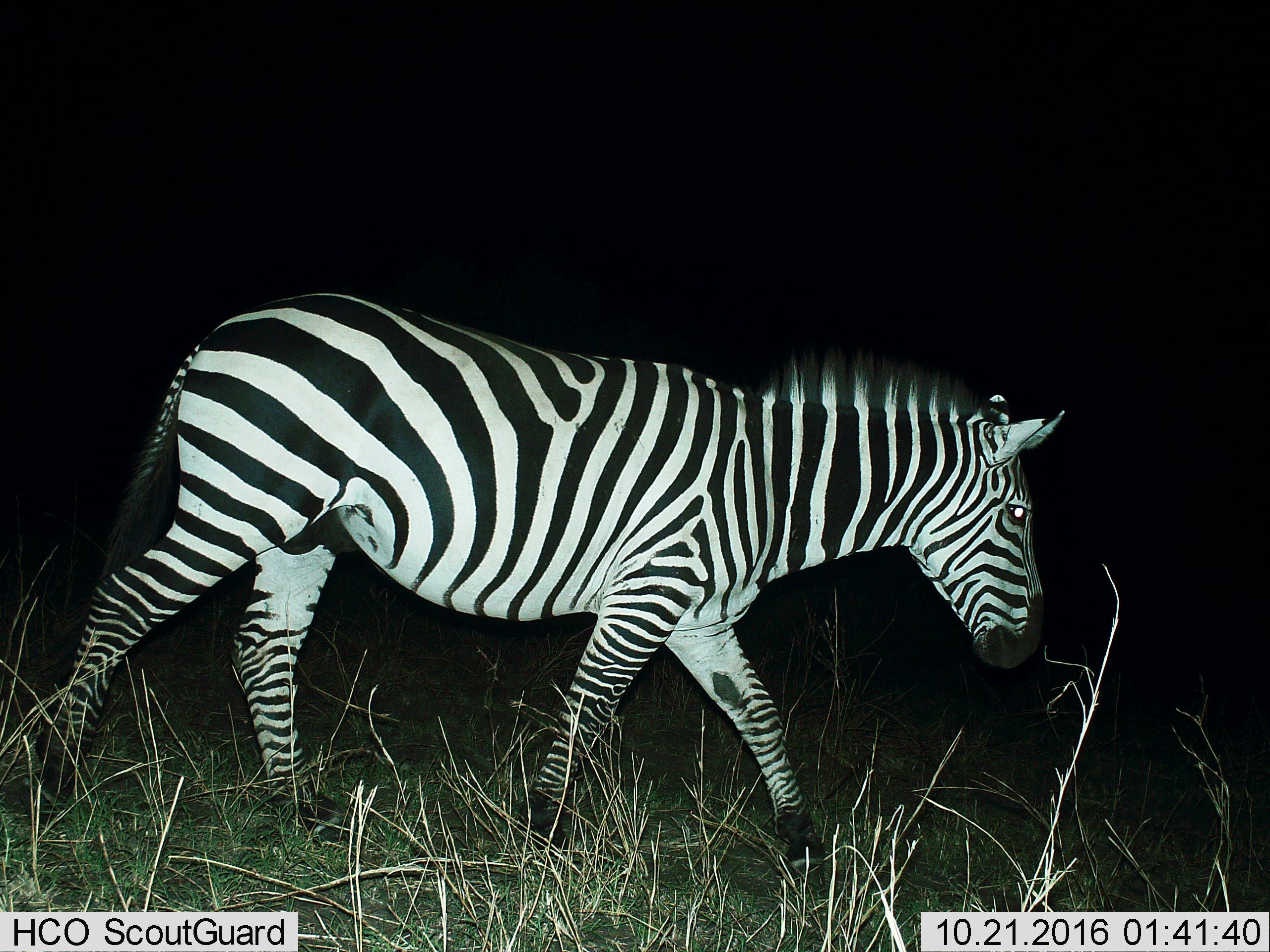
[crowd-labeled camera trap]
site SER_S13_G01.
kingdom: Animalia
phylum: Chordata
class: Mammalia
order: Perissodactyla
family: Equidae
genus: Equus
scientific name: Equus quagga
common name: plains zebra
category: zebraplains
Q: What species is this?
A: Zebraplains (plains zebra) (Equus quagga).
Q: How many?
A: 1.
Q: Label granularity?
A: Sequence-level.